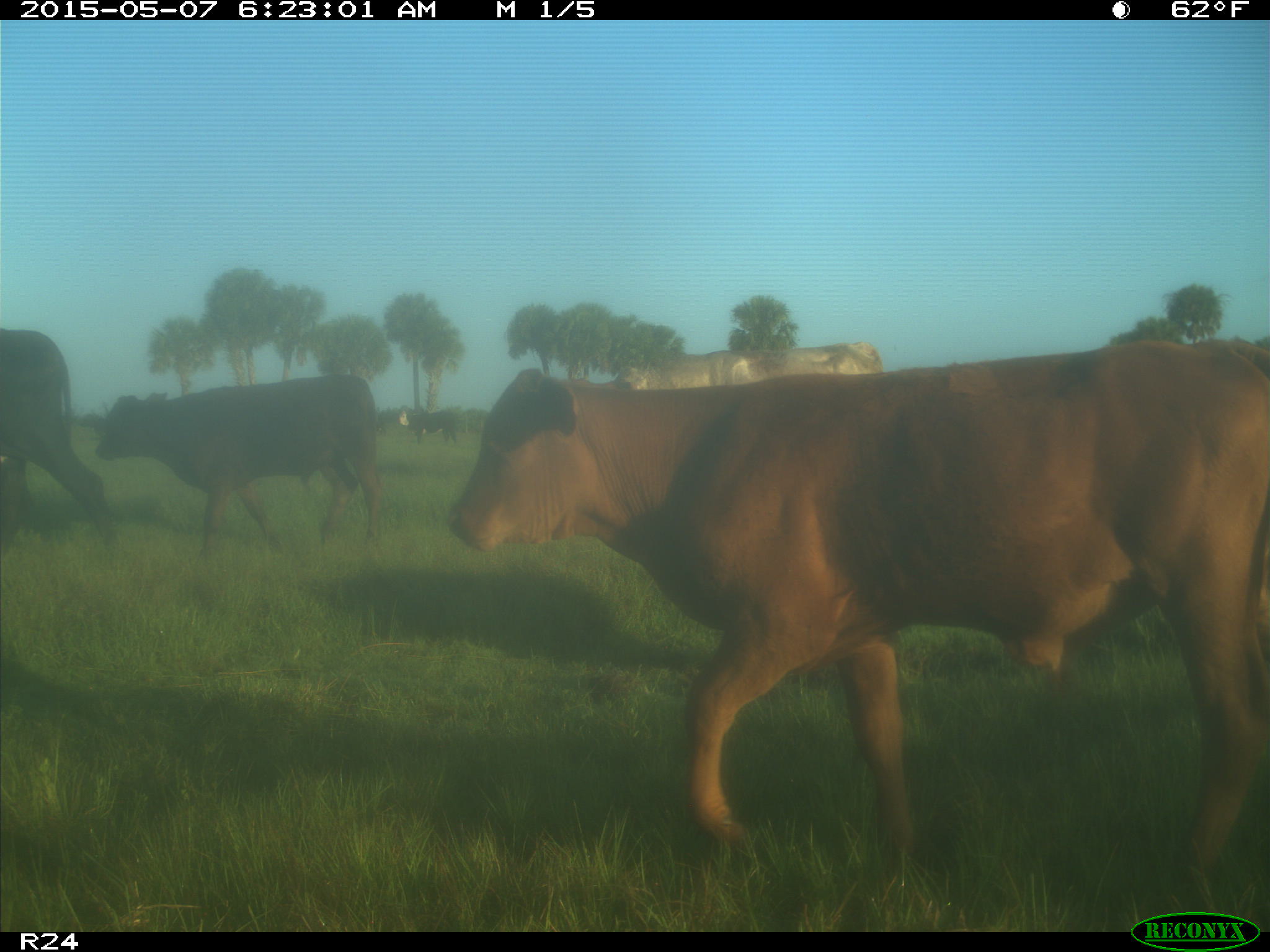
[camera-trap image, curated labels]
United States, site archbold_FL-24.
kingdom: Animalia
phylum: Chordata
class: Mammalia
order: Artiodactyla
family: Bovidae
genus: Bos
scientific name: Bos taurus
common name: domestic cow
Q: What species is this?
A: Bos taurus (domestic cow).